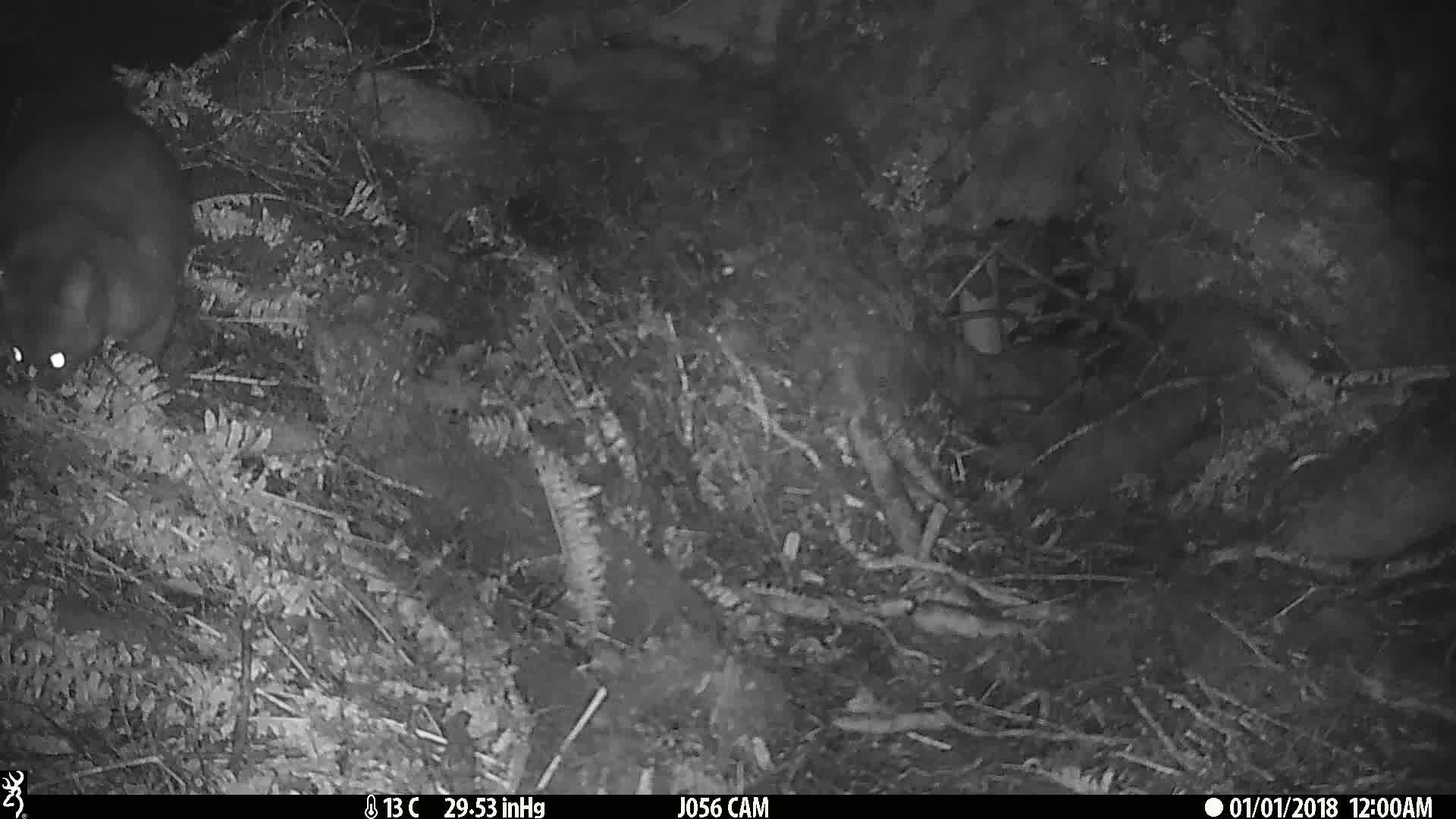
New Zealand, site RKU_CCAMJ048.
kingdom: Animalia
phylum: Chordata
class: Mammalia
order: Diprotodontia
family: Phalangeridae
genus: Trichosurus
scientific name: Trichosurus vulpecula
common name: common brushtail possum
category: possum